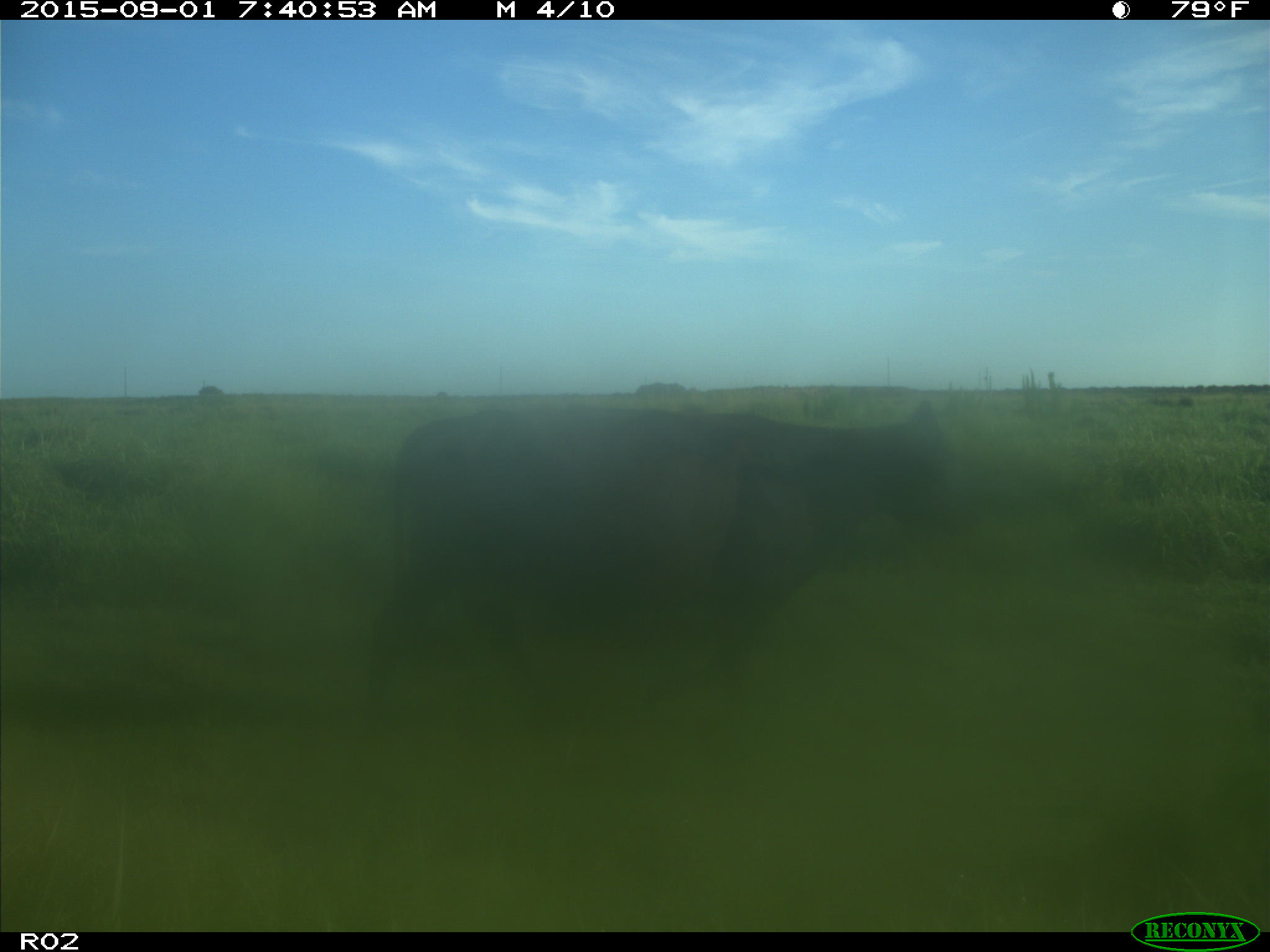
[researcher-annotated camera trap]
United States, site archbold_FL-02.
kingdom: Animalia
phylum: Chordata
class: Mammalia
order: Artiodactyla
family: Bovidae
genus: Bos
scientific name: Bos taurus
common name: domestic cow